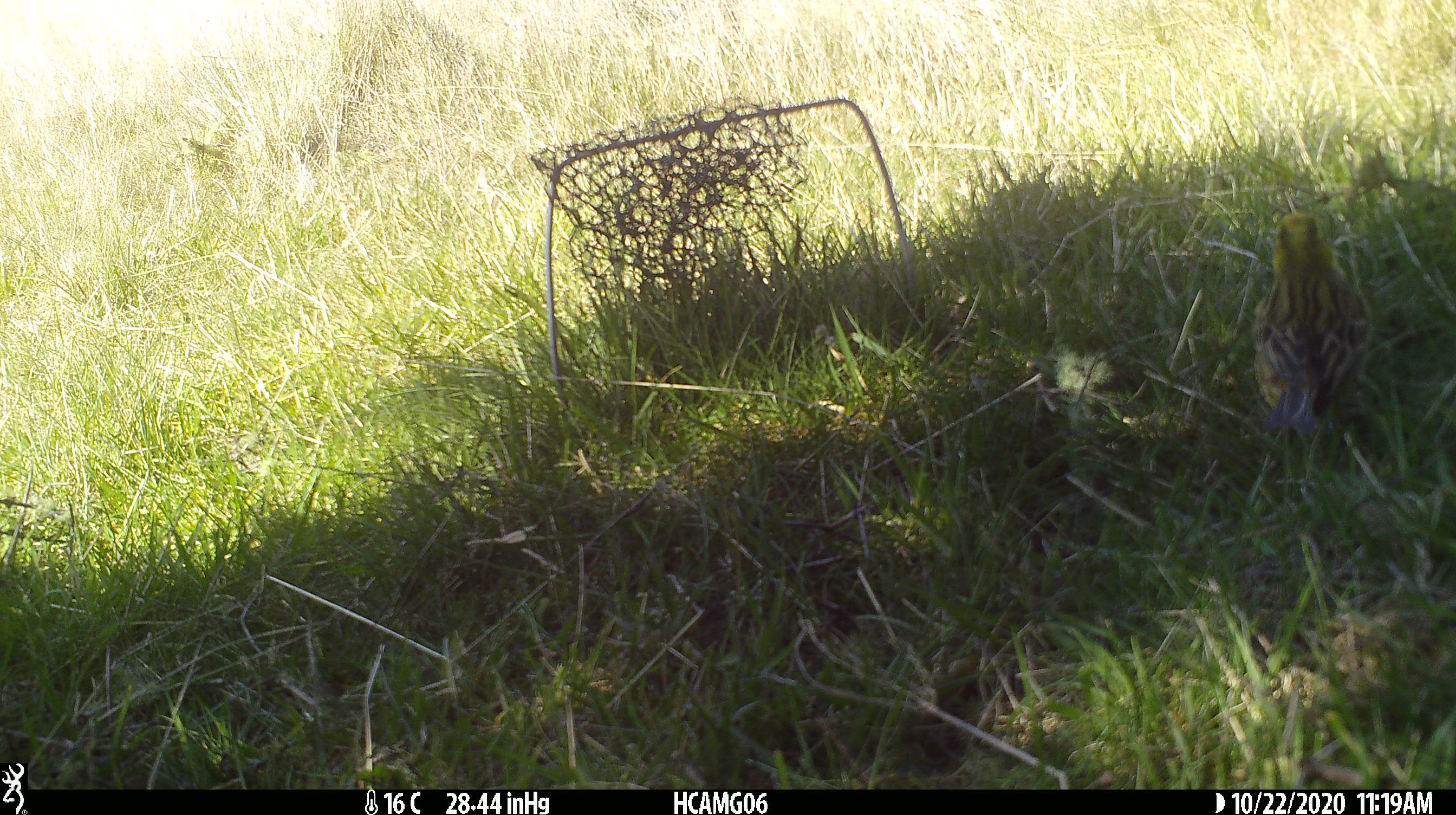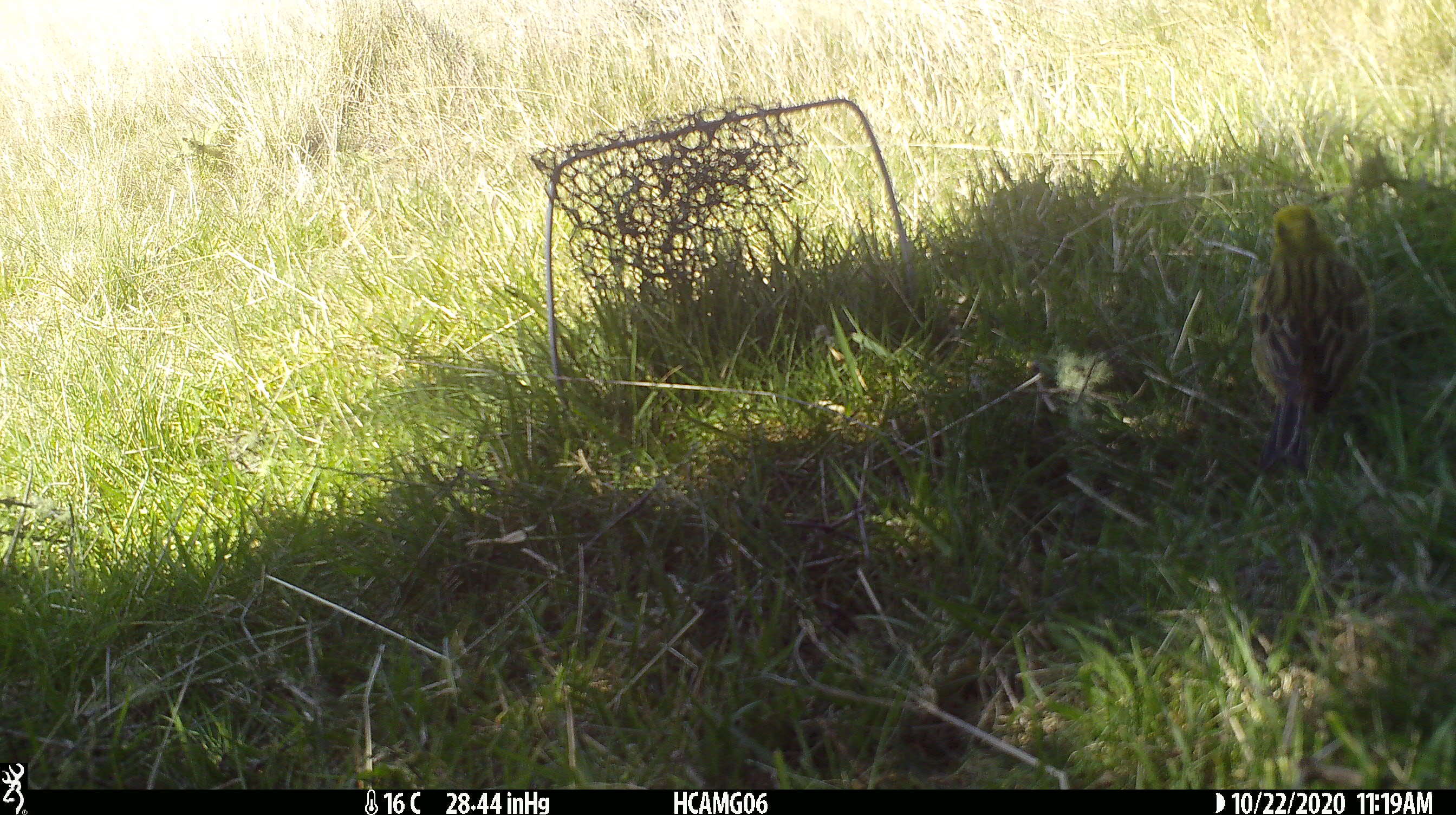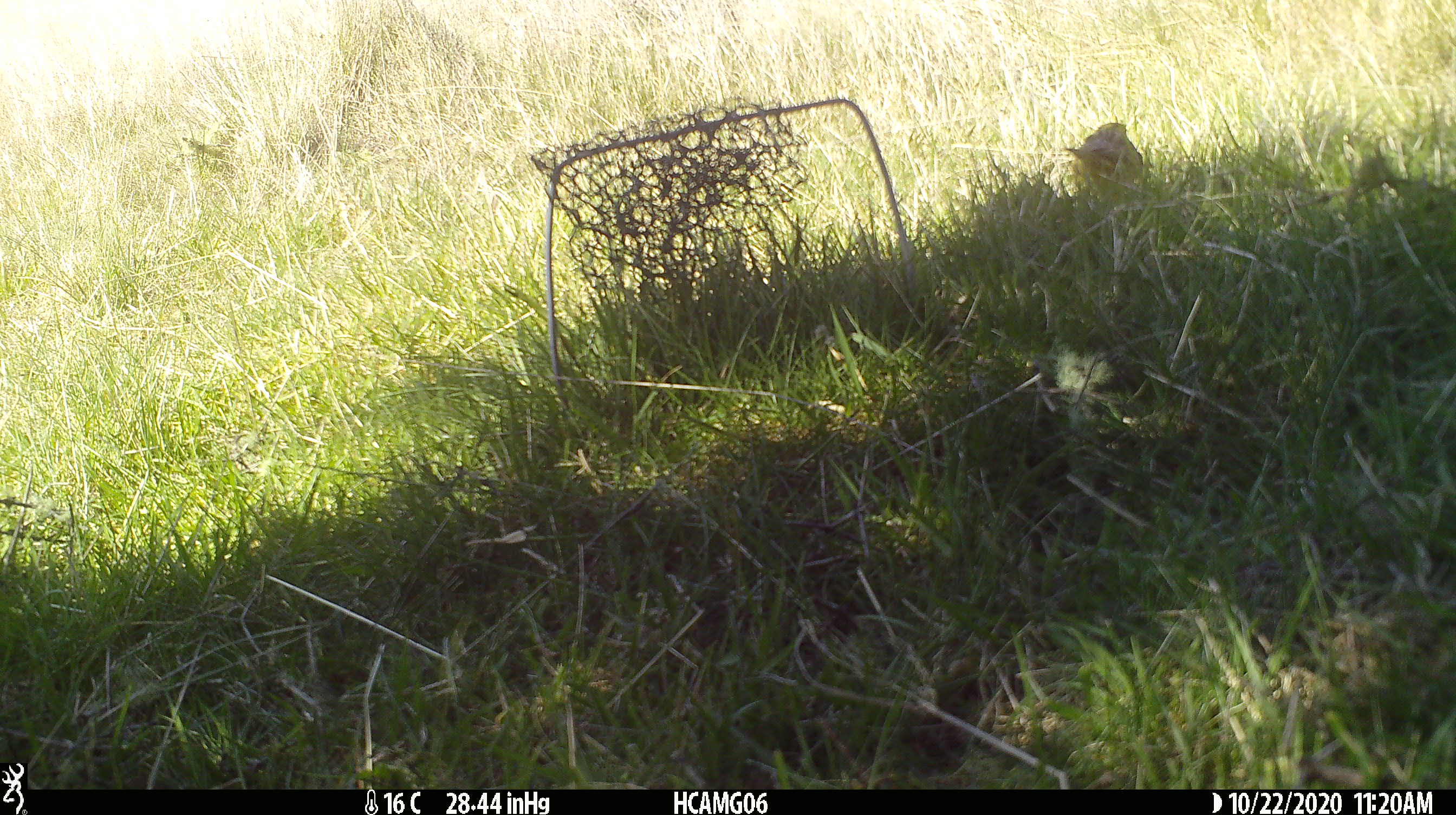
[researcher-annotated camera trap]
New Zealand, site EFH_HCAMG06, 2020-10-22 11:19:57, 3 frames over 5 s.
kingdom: Animalia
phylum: Chordata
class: Aves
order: Passeriformes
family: Emberizidae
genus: Emberiza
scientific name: Emberiza citrinella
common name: yellowhammer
Yellowhammer (Emberiza citrinella).